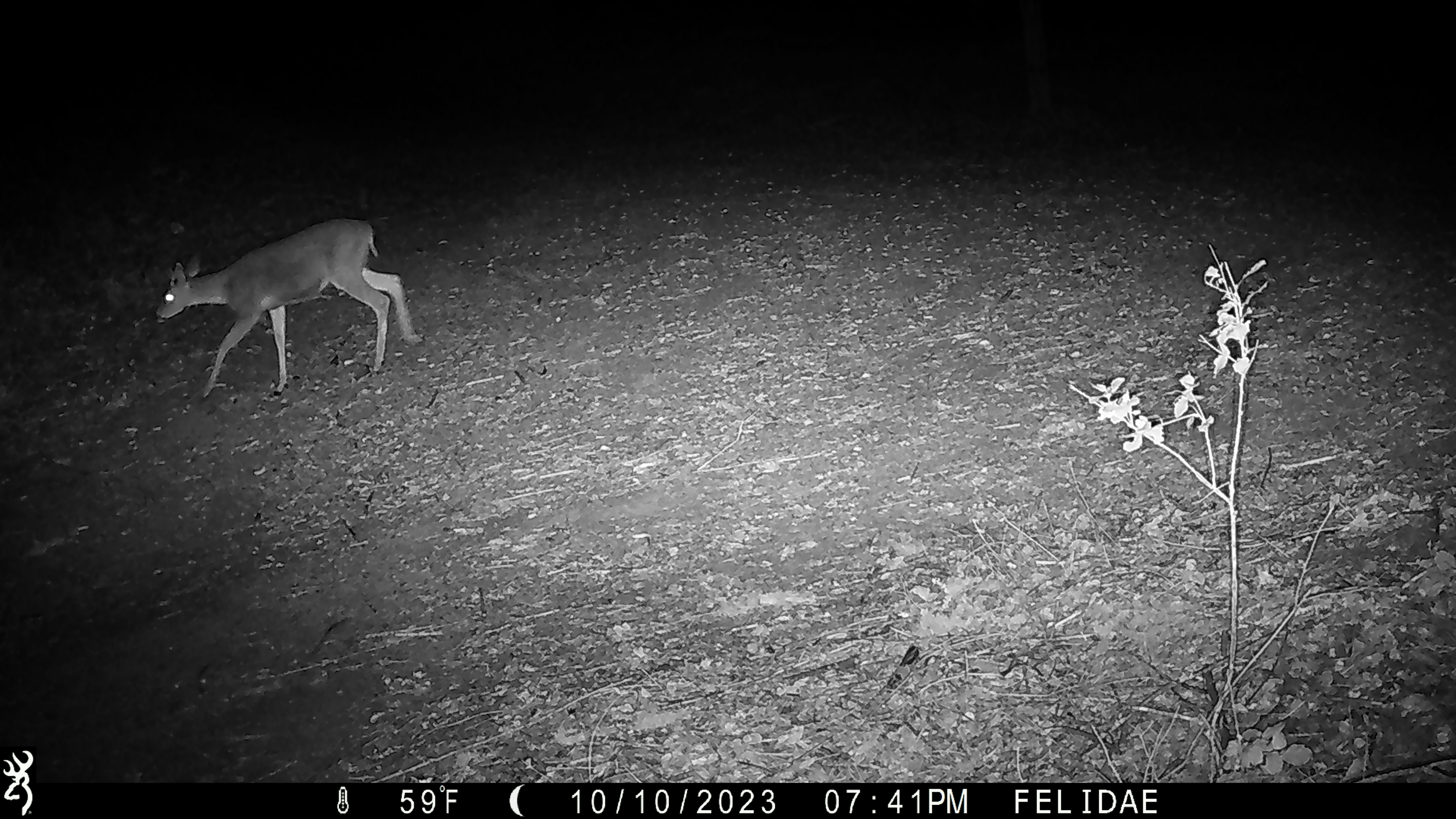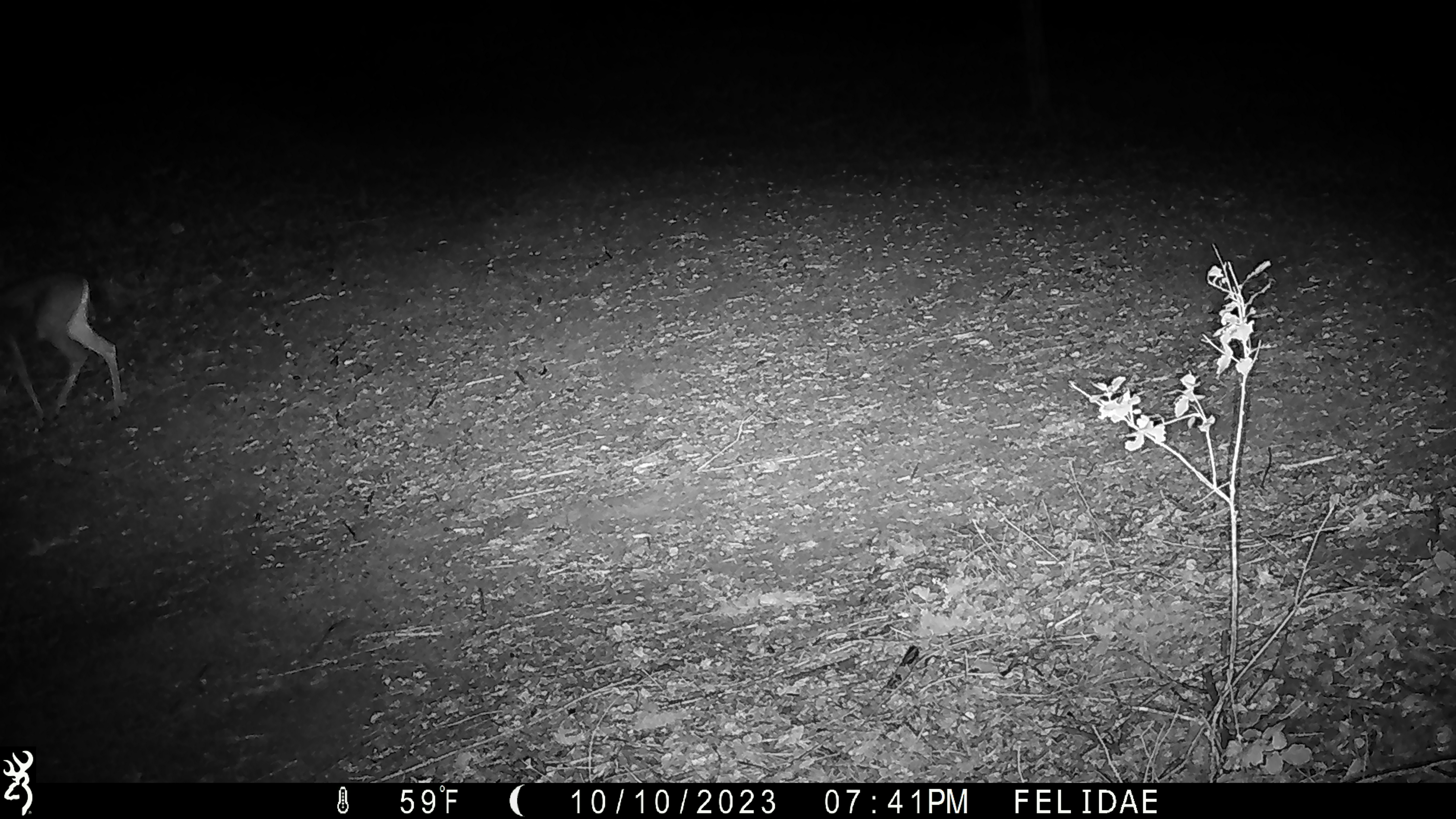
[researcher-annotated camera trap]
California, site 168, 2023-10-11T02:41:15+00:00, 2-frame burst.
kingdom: Animalia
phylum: Chordata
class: Mammalia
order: Artiodactyla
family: Cervidae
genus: Odocoileus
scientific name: Odocoileus hemionus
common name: mule deer